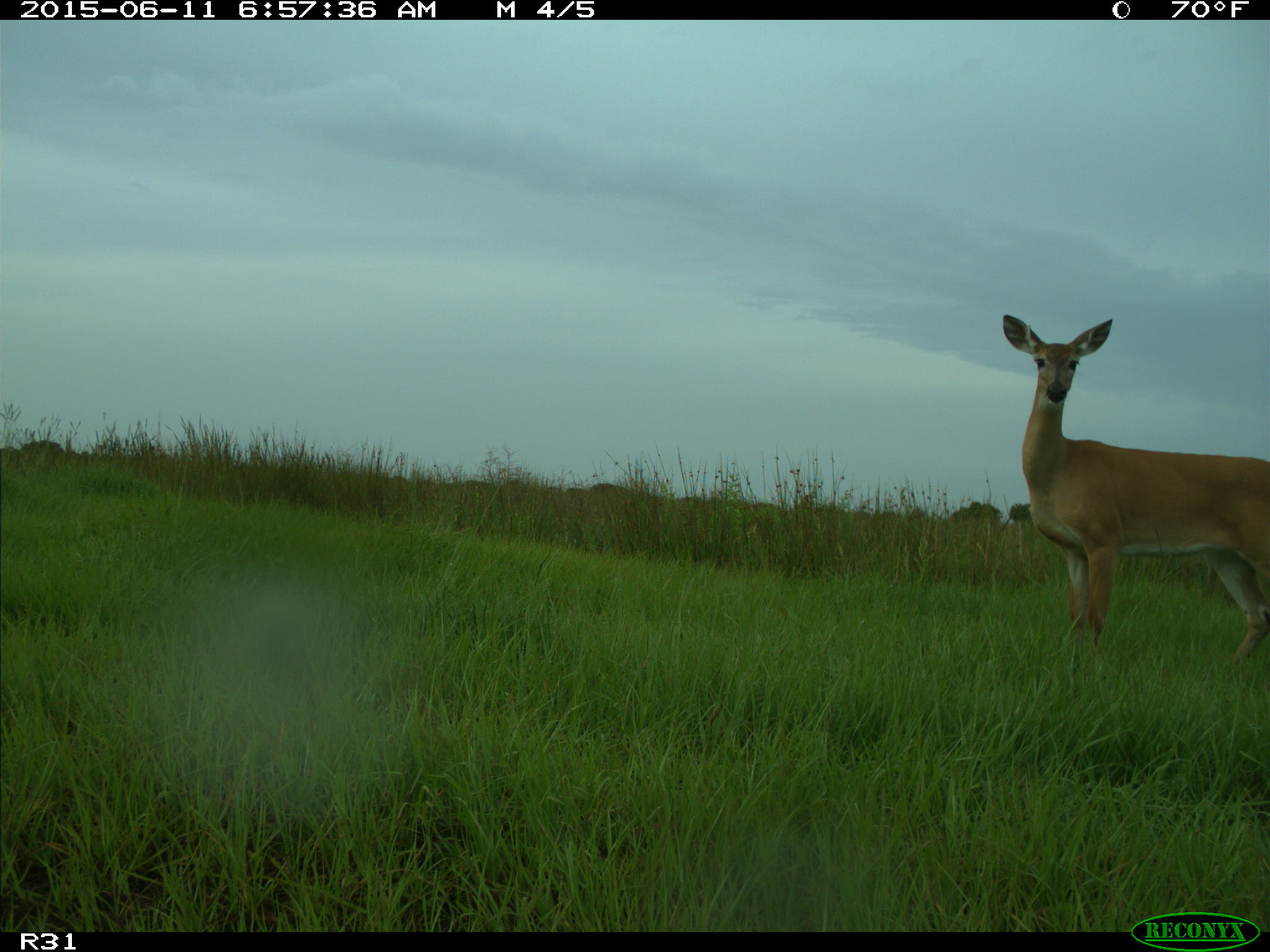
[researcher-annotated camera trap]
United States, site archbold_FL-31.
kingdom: Animalia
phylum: Chordata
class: Mammalia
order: Artiodactyla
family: Cervidae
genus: Odocoileus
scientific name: Odocoileus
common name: deer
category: unidentified deer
Unidentified deer (deer) (Odocoileus).